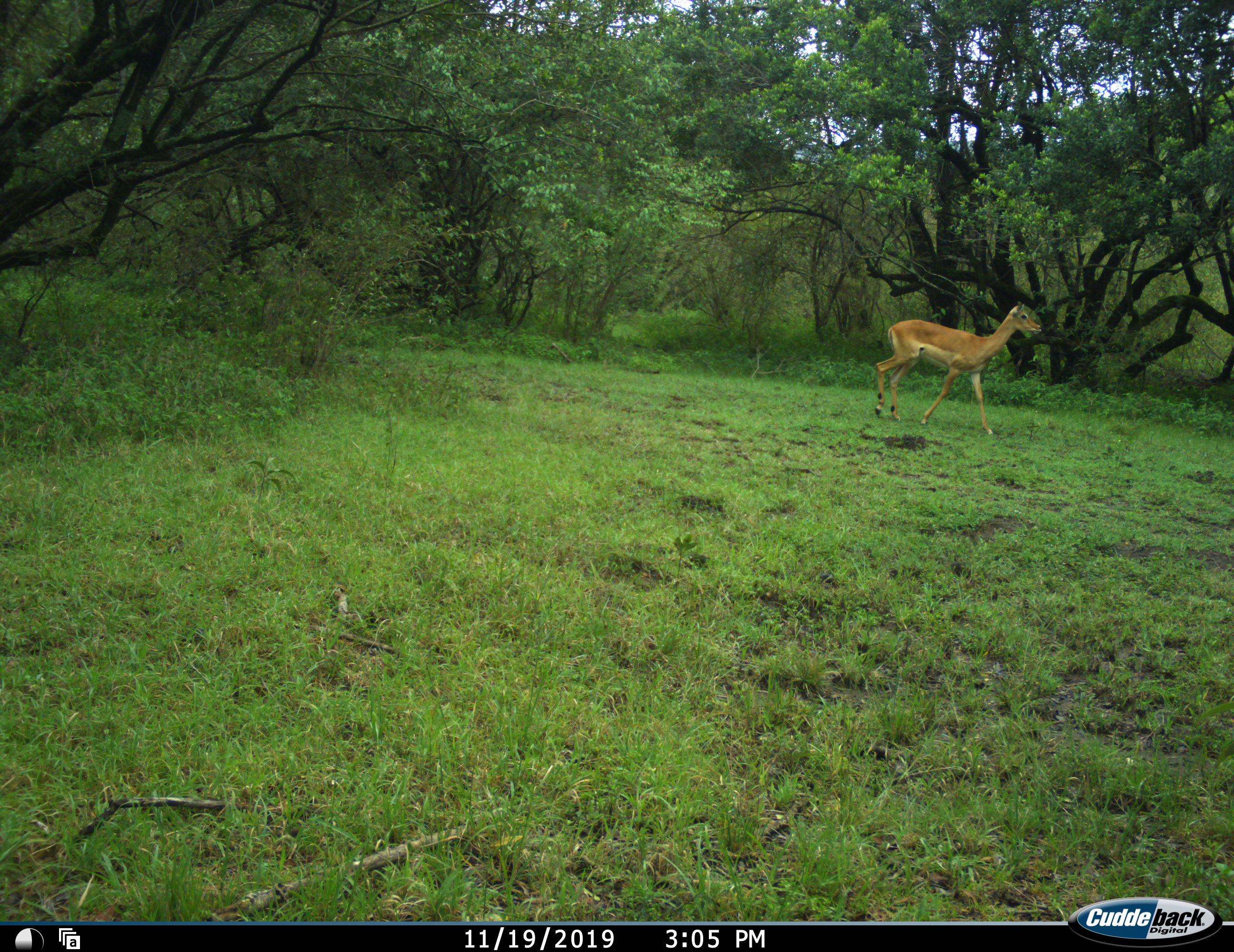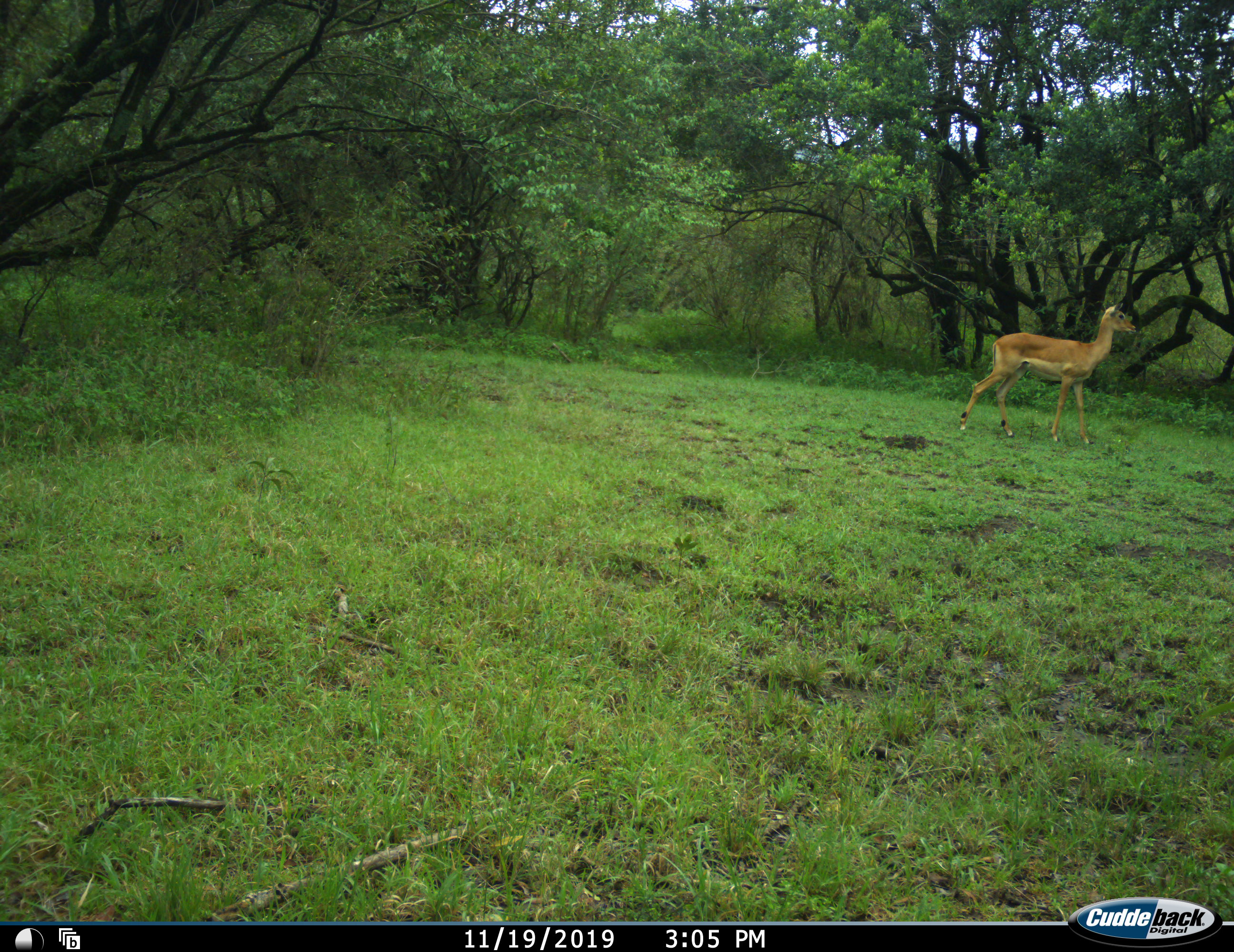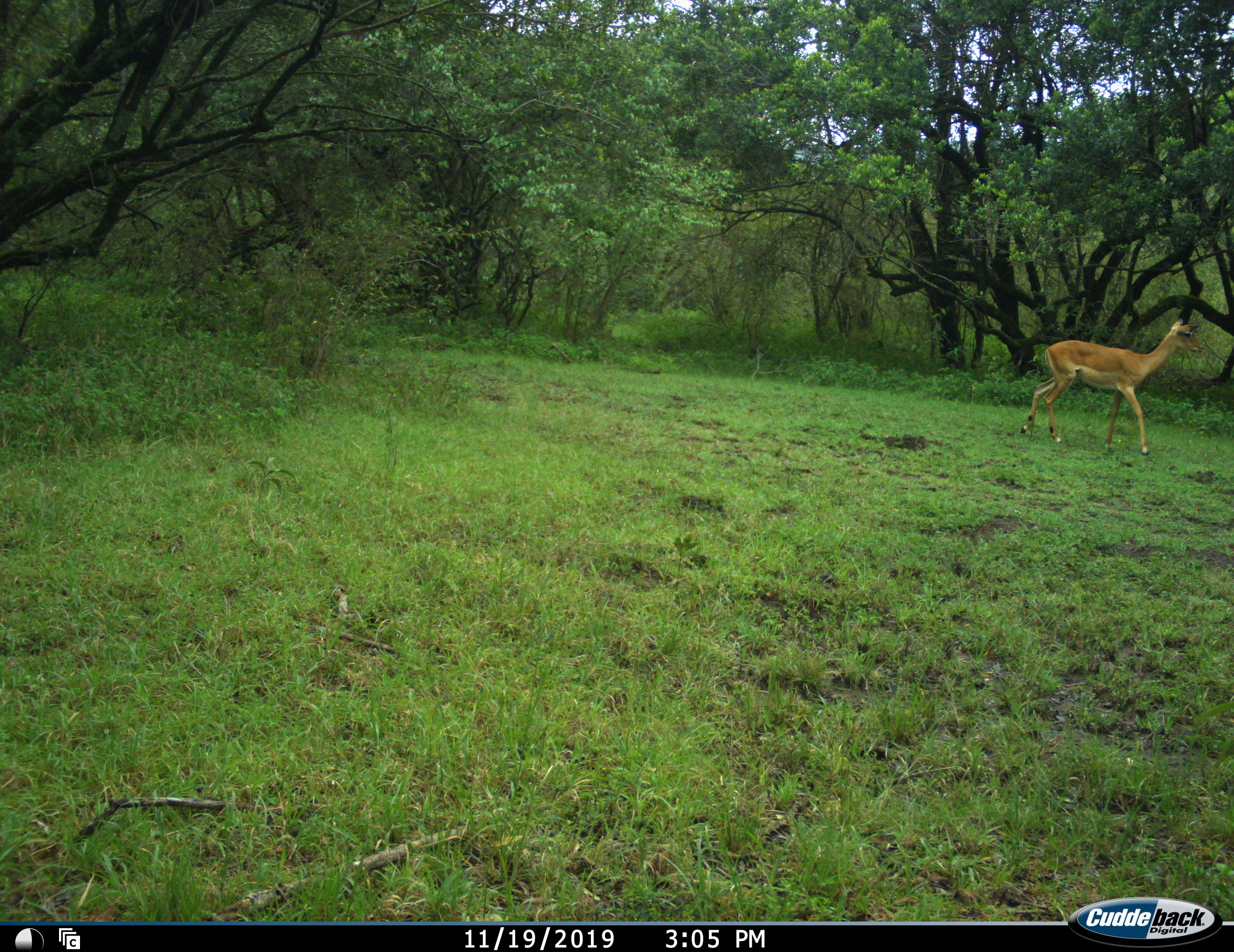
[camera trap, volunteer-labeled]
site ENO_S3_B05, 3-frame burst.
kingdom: Animalia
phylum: Chordata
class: Mammalia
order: Artiodactyla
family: Bovidae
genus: Aepyceros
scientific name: Aepyceros melampus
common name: impala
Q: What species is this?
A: Impala (Aepyceros melampus).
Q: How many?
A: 1.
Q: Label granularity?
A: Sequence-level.